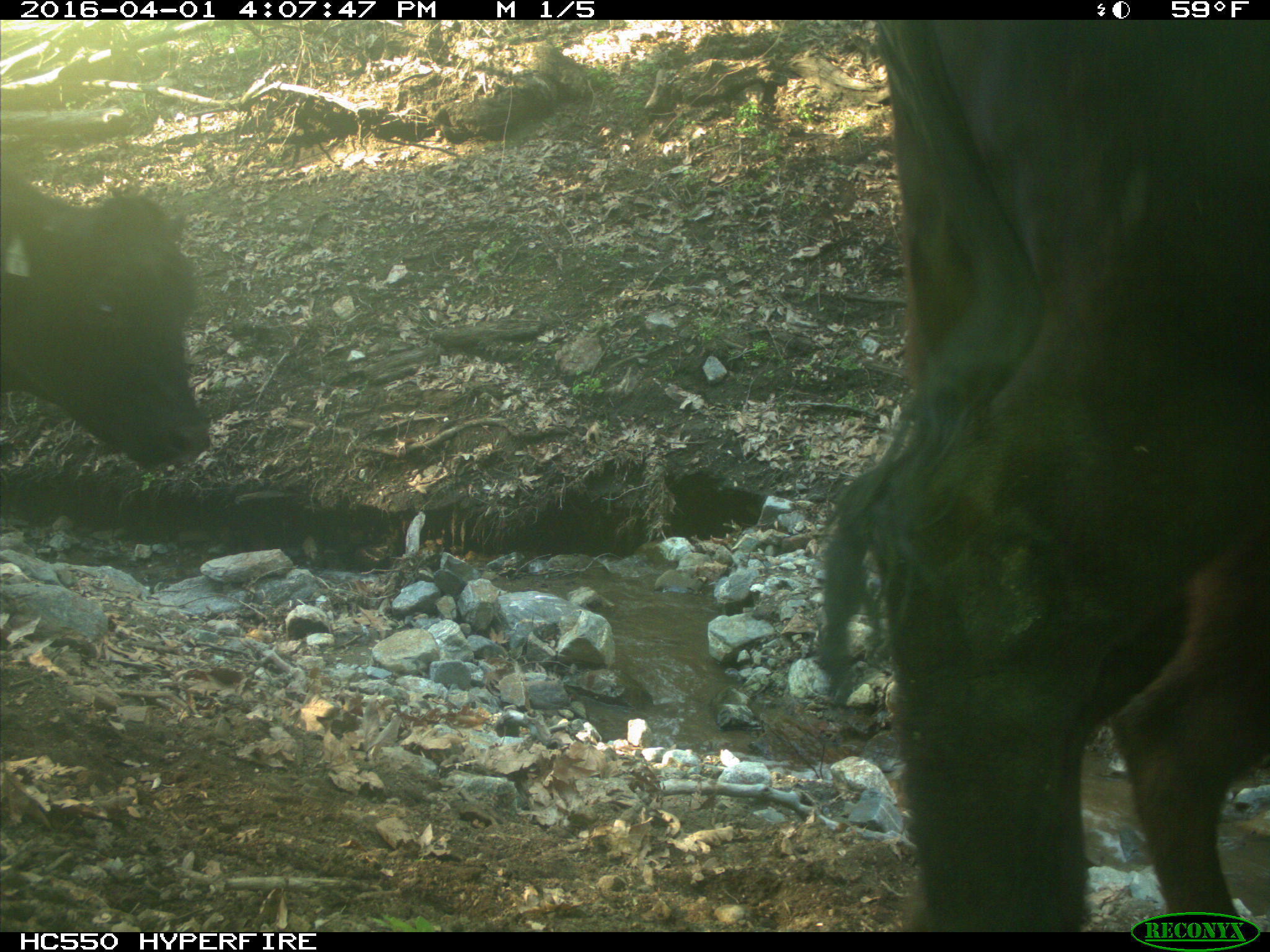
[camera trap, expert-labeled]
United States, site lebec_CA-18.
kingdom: Animalia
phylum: Chordata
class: Mammalia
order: Artiodactyla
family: Bovidae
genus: Bos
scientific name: Bos taurus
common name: domestic cow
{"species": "Bos taurus (domestic cow)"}